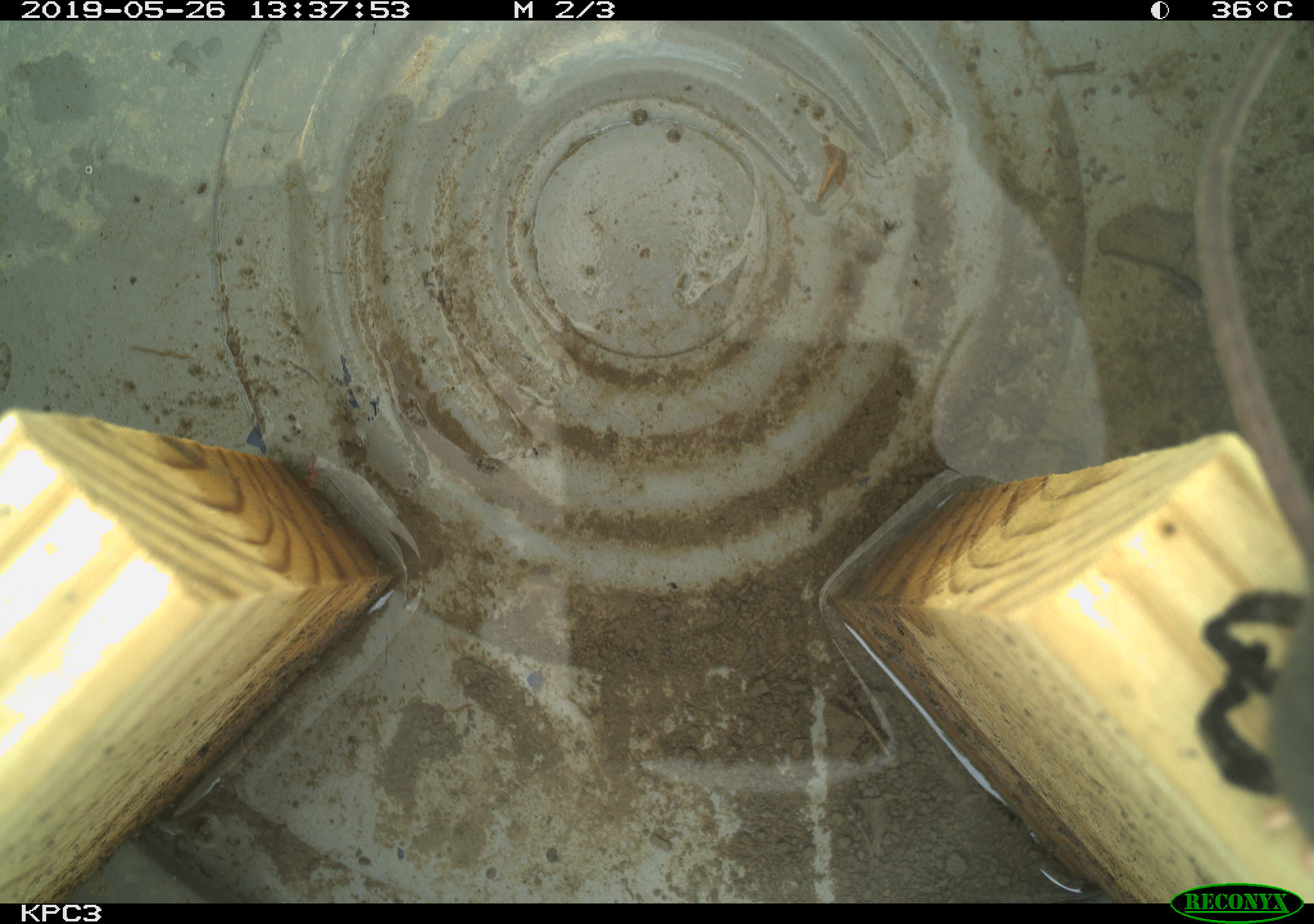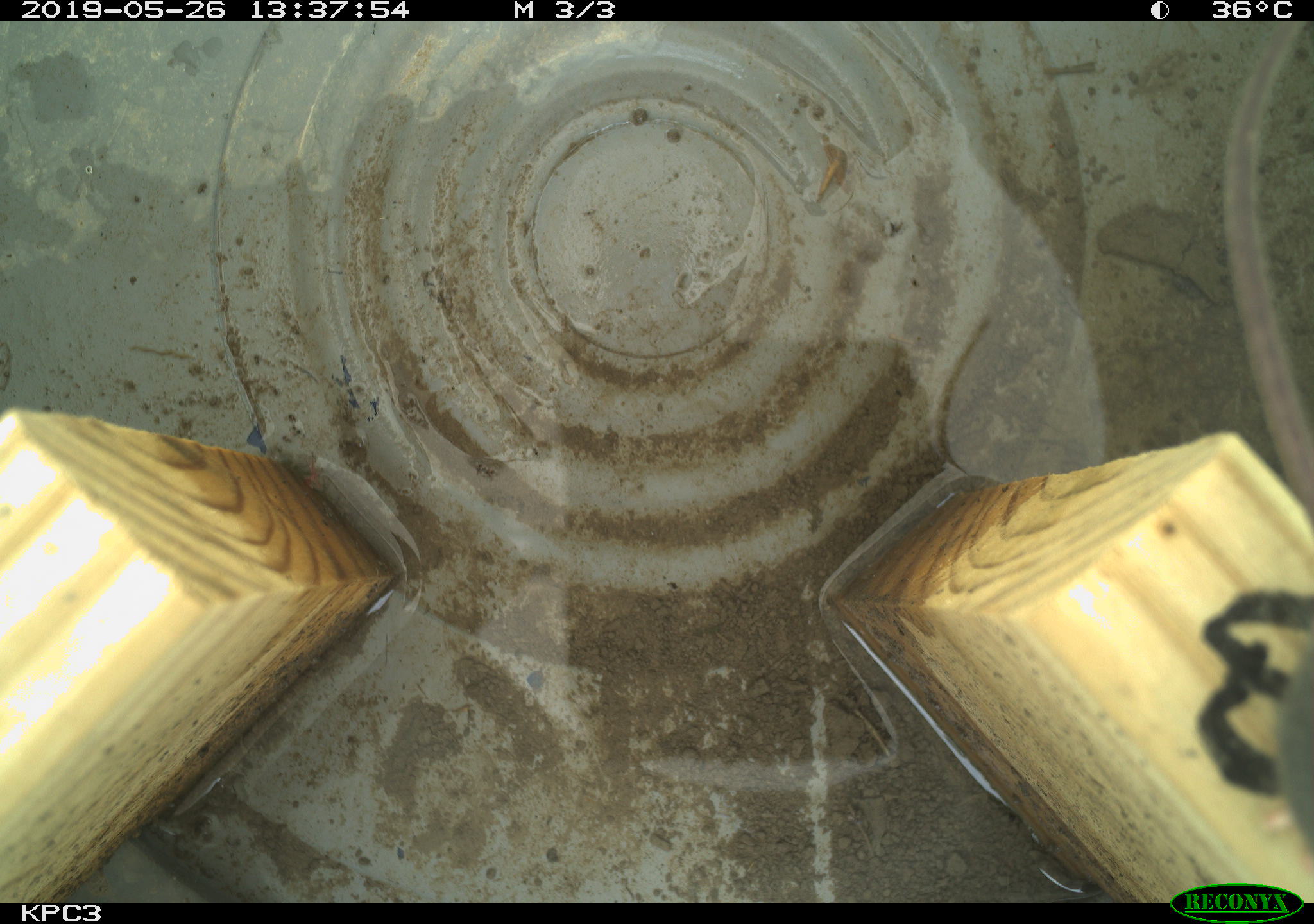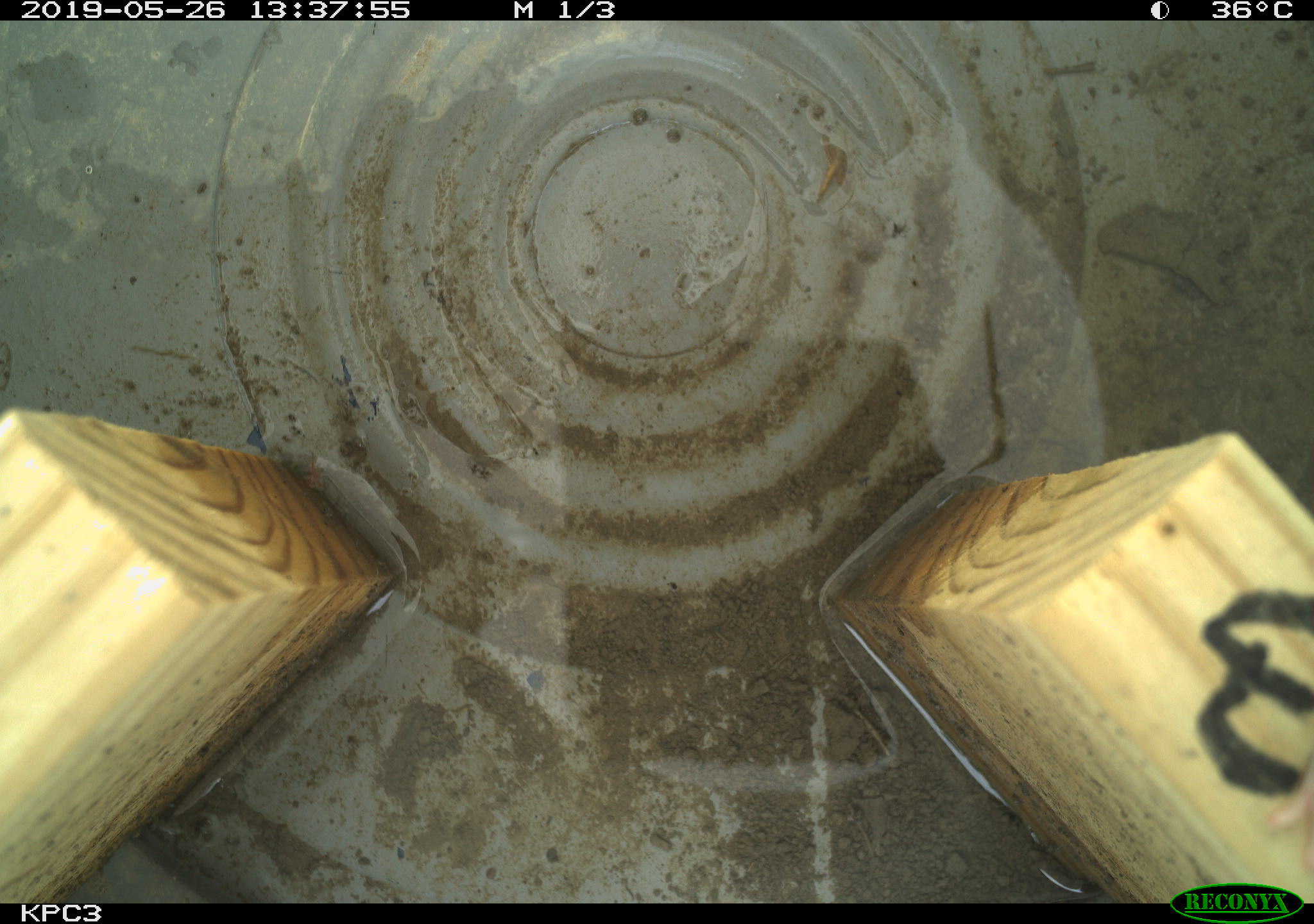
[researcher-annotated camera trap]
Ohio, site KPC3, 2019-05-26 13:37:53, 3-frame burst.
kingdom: Animalia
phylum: Chordata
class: Mammalia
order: Rodentia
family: Cricetidae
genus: Peromyscus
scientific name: Peromyscus leucopus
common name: white-footed mouse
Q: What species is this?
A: White-footed mouse (Peromyscus leucopus).